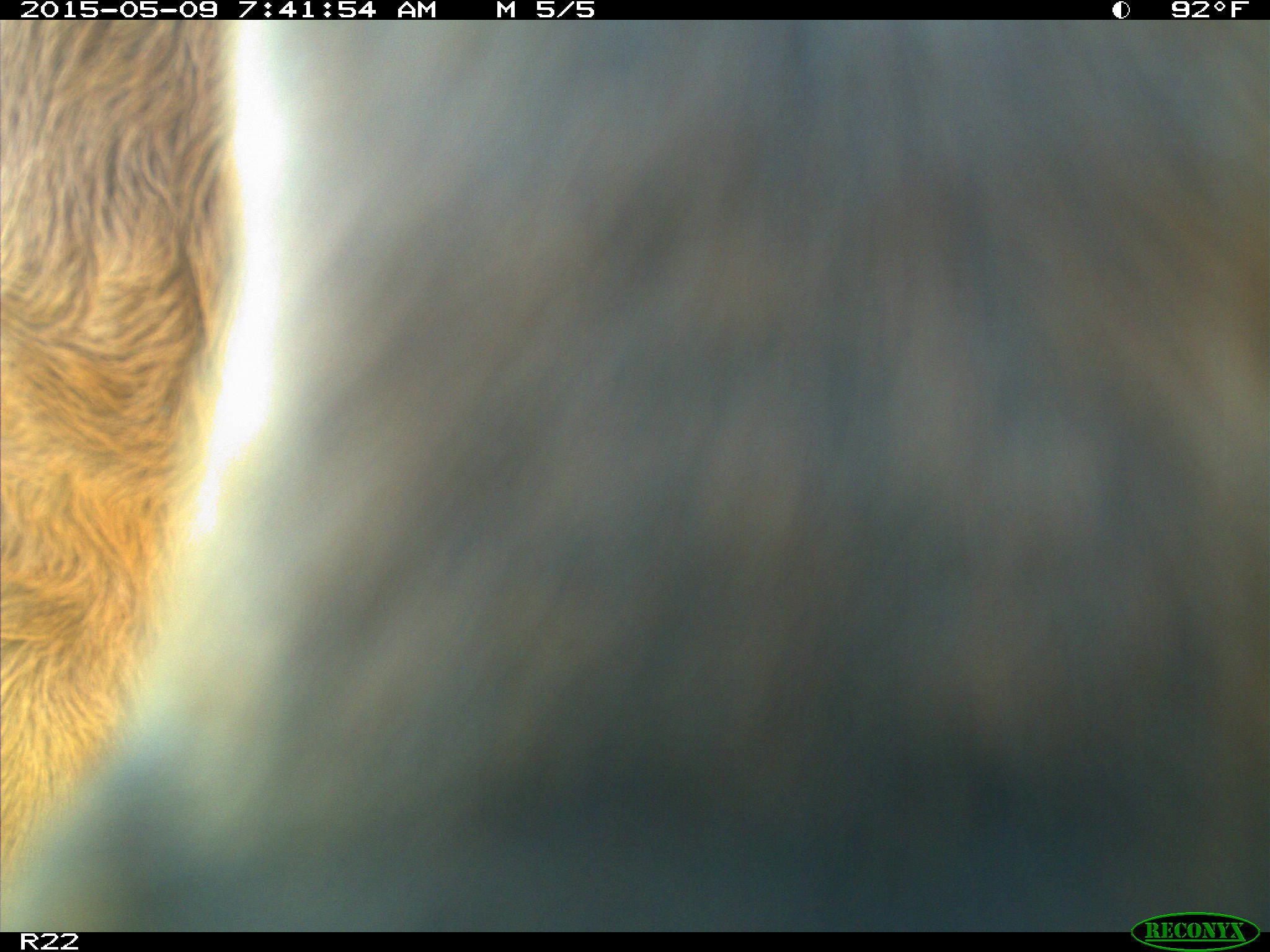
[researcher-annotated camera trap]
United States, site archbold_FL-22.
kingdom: Animalia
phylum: Chordata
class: Mammalia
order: Artiodactyla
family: Bovidae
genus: Bos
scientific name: Bos taurus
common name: domestic cow